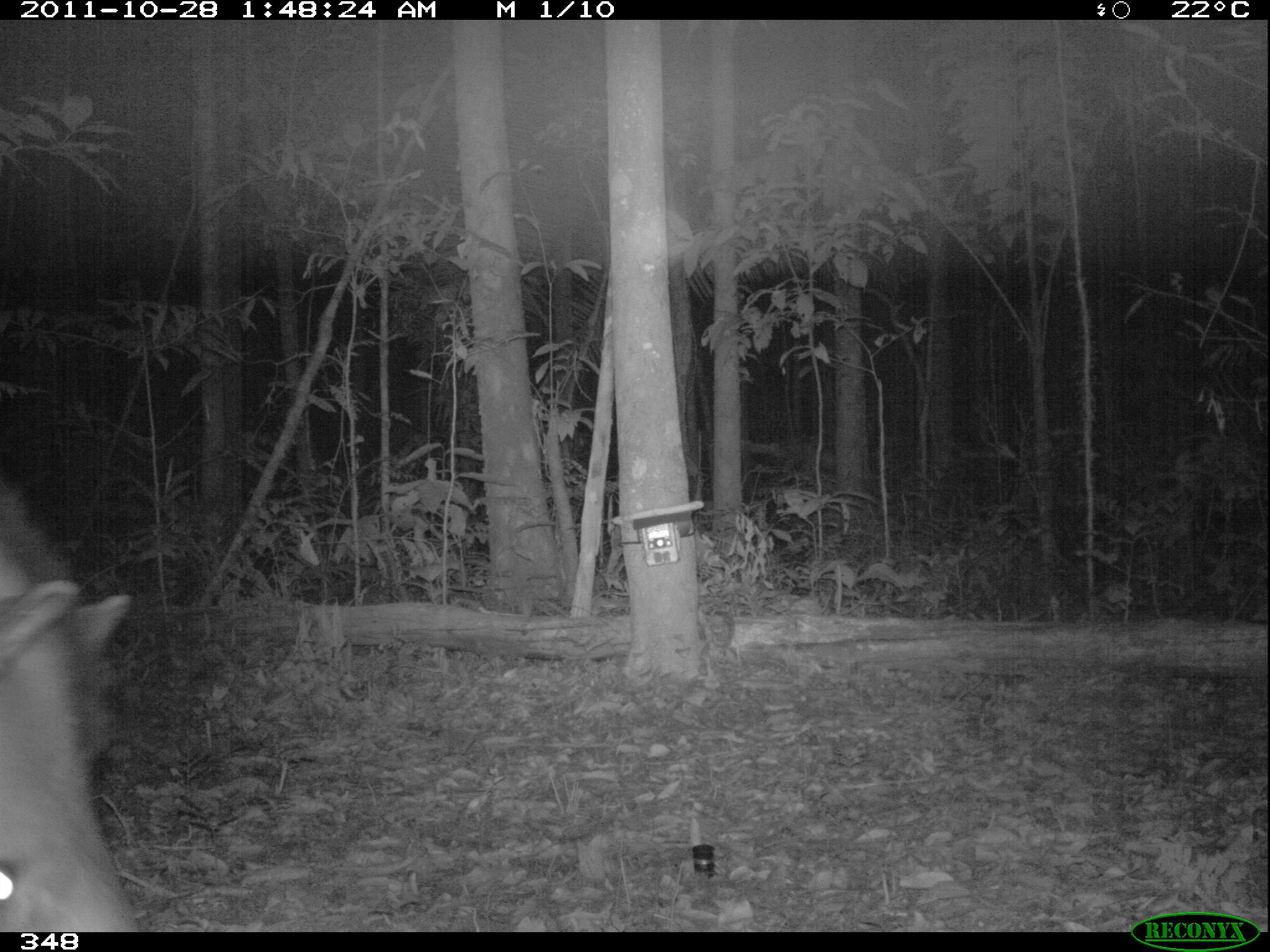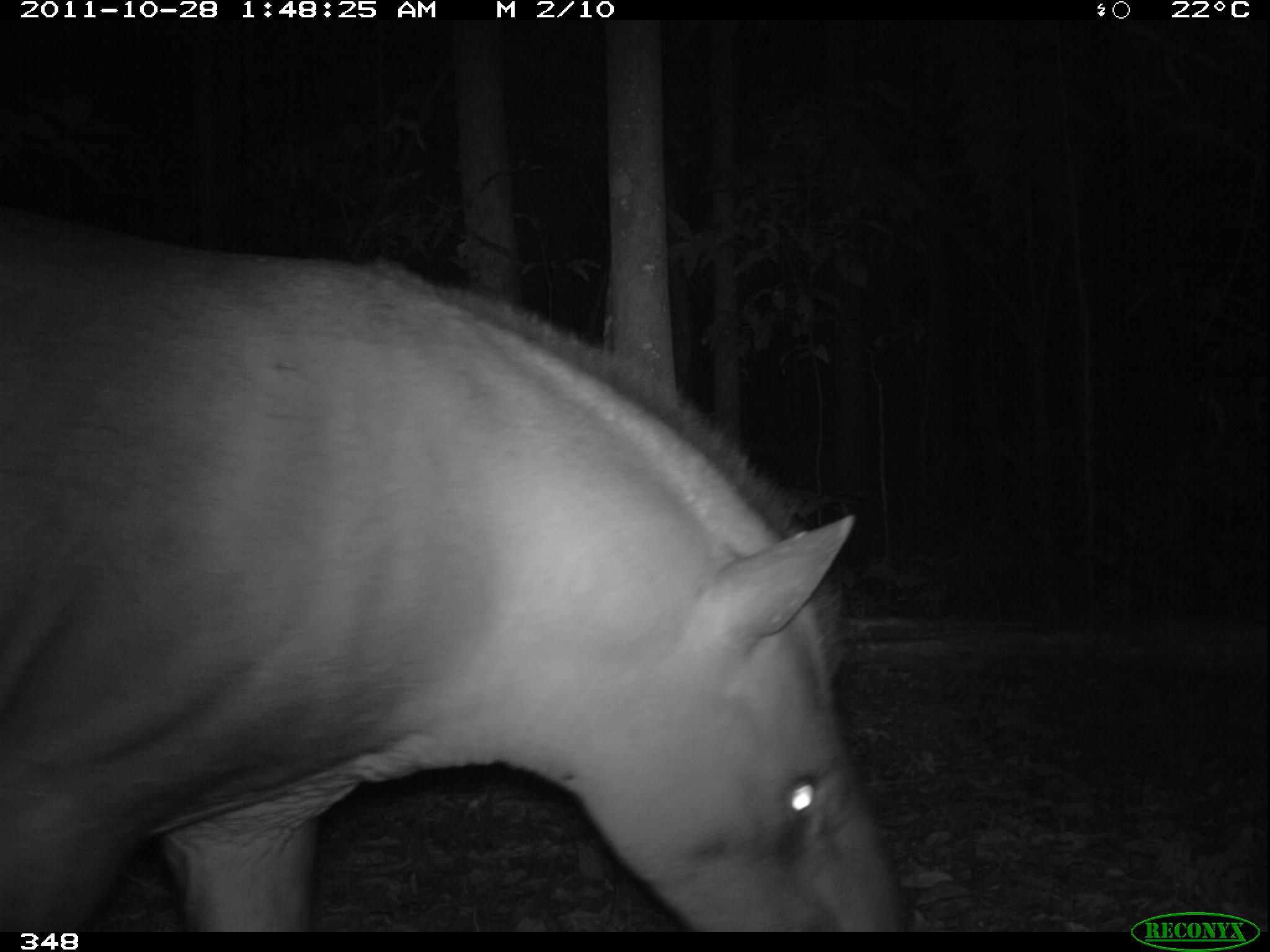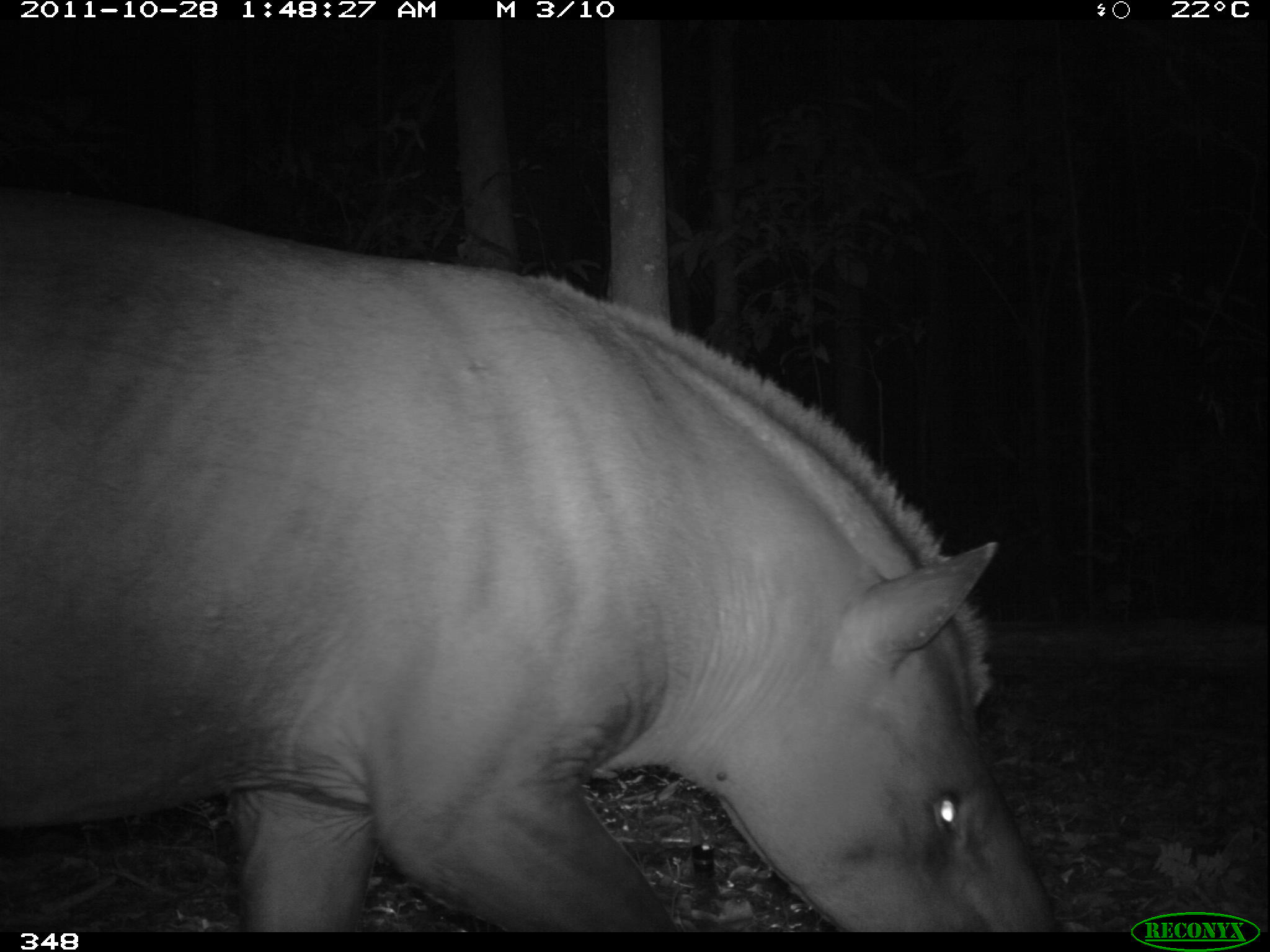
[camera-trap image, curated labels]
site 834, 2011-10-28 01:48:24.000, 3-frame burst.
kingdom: Animalia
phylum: Chordata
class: Mammalia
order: Perissodactyla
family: Tapiridae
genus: Tapirus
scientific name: Tapirus terrestris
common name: south american tapir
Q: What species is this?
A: Tapirus terrestris (south american tapir).